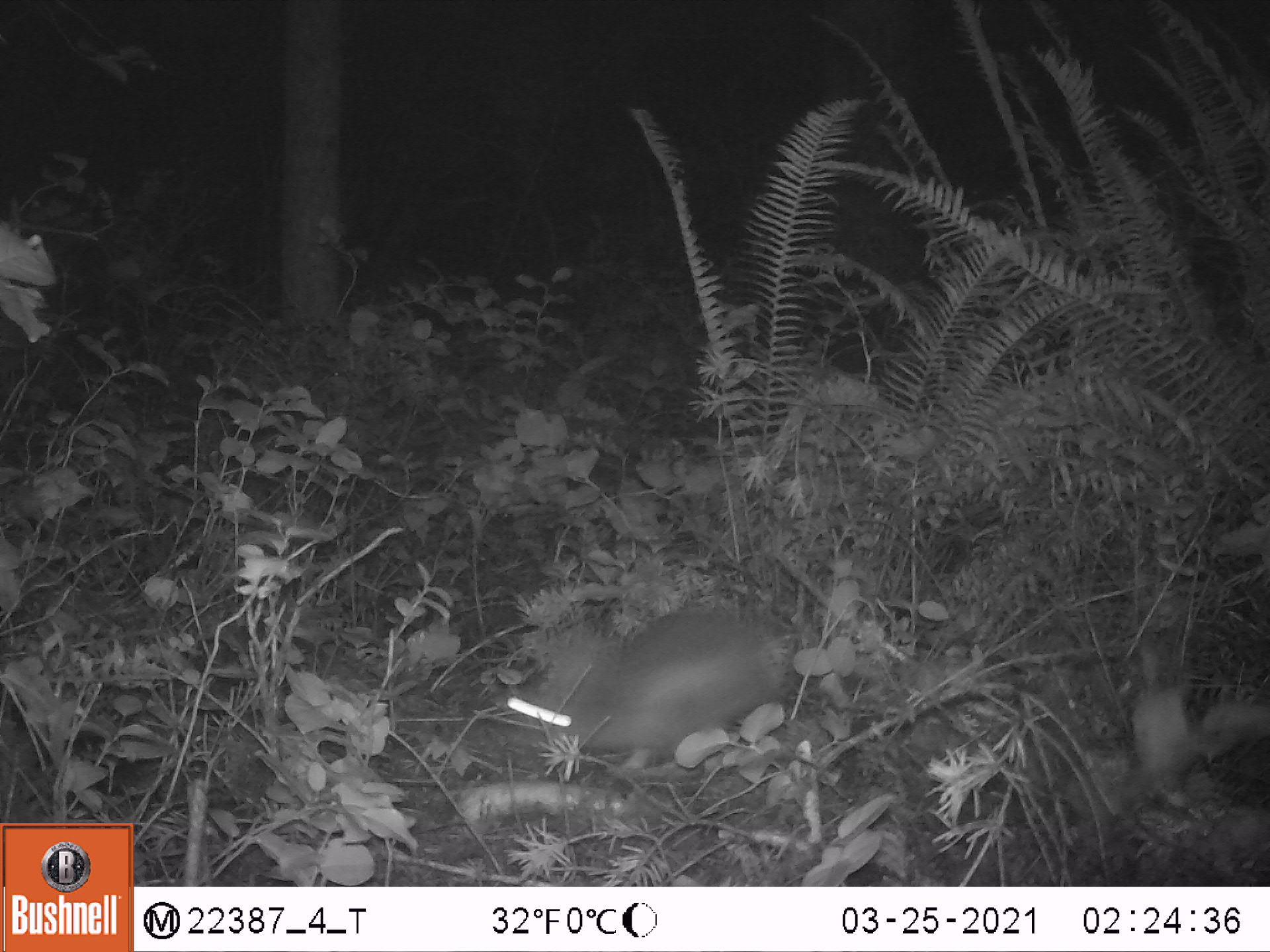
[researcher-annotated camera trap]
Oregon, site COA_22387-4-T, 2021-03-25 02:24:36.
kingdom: Animalia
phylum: Chordata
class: Mammalia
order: Lagomorpha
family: Leporidae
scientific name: Leporidae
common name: hares and rabbits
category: leporidae family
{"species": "leporidae family (hares and rabbits) (Leporidae)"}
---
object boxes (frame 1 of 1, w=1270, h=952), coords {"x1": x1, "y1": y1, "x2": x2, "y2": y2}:
leporidae family: {"x1": 493, "y1": 590, "x2": 801, "y2": 781}